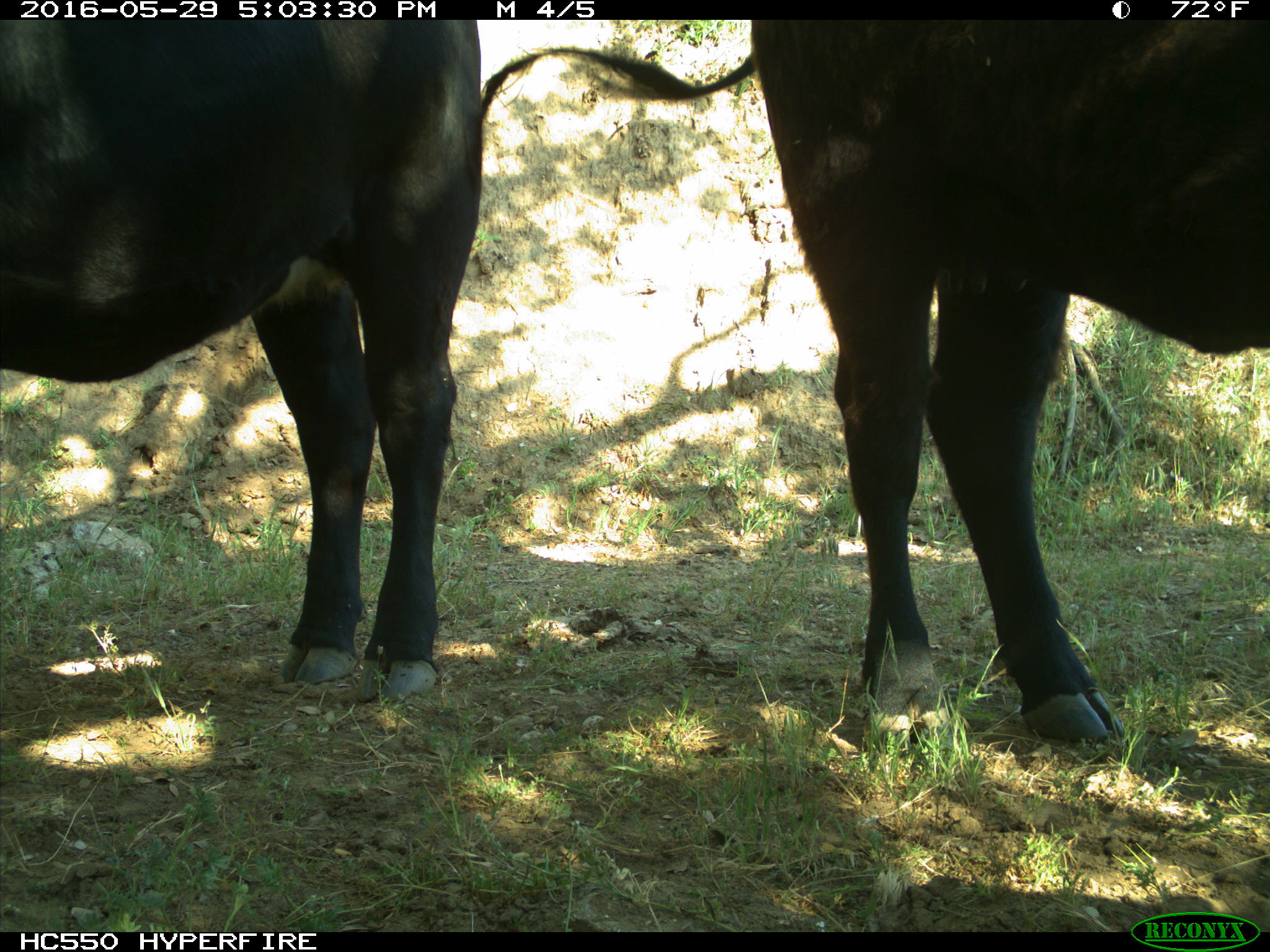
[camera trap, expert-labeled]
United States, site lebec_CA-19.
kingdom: Animalia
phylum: Chordata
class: Mammalia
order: Artiodactyla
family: Bovidae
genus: Bos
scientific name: Bos taurus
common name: domestic cow